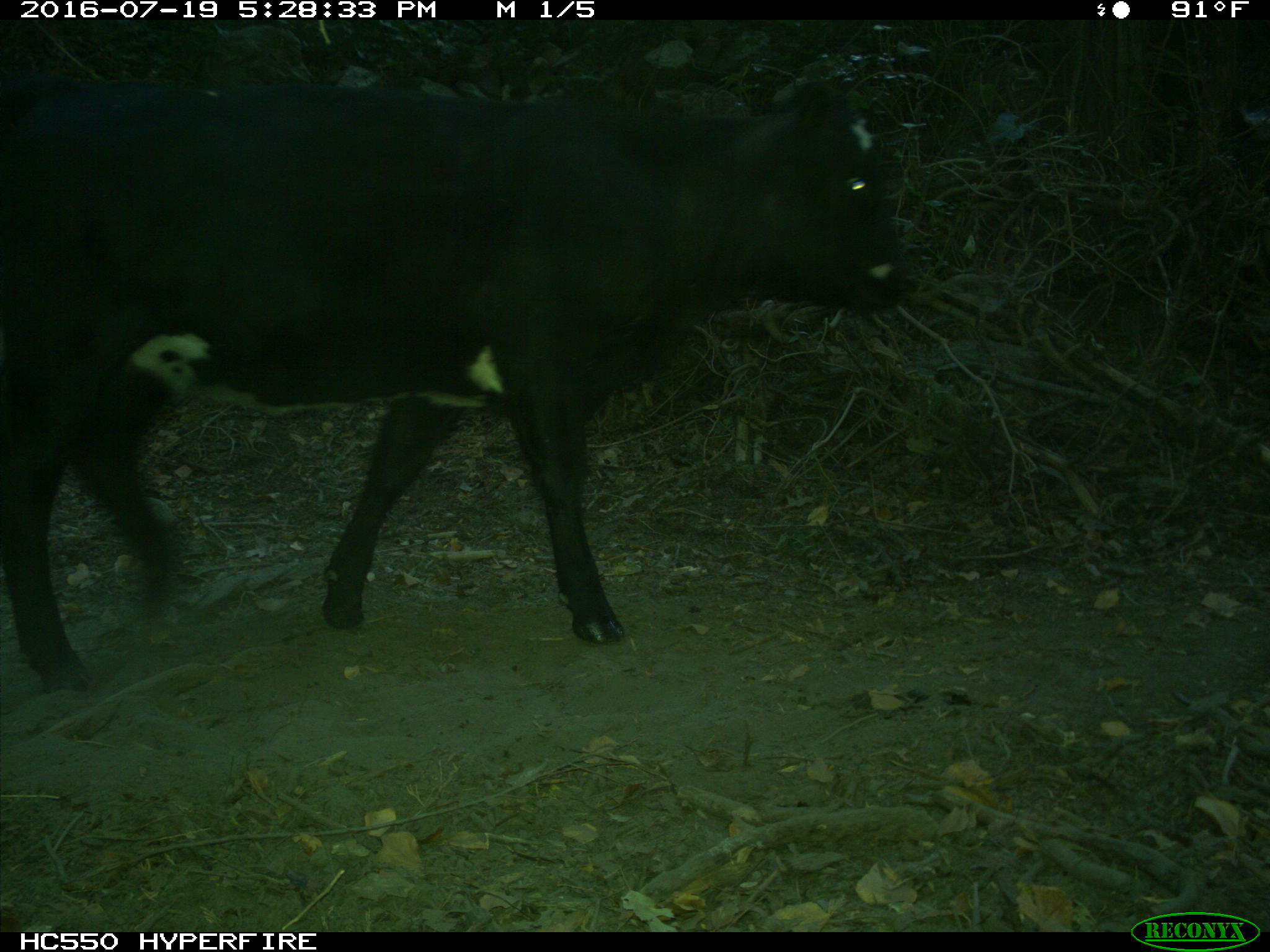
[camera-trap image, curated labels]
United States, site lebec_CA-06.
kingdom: Animalia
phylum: Chordata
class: Mammalia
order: Artiodactyla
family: Bovidae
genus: Bos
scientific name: Bos taurus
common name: domestic cow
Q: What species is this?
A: Bos taurus (domestic cow).